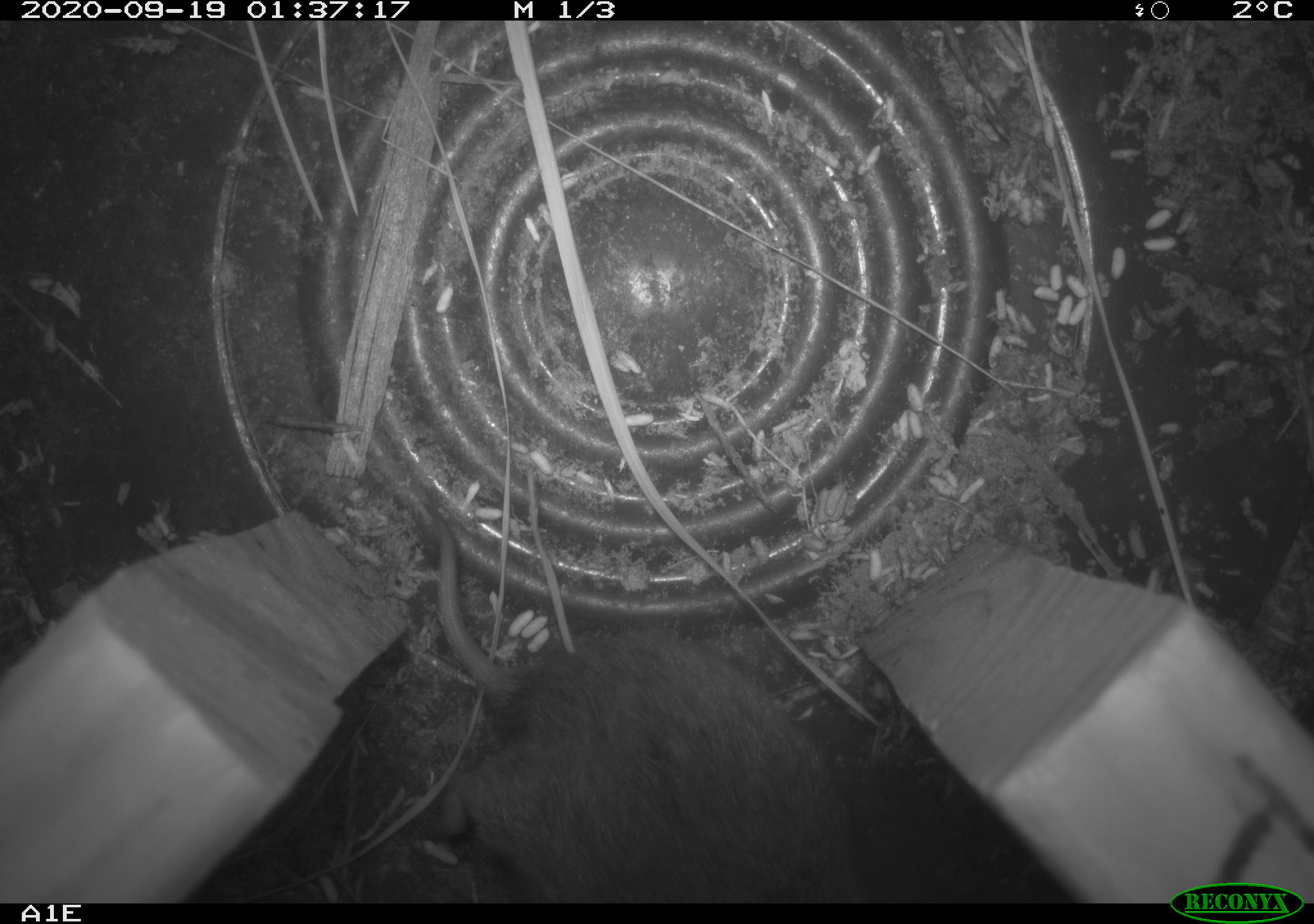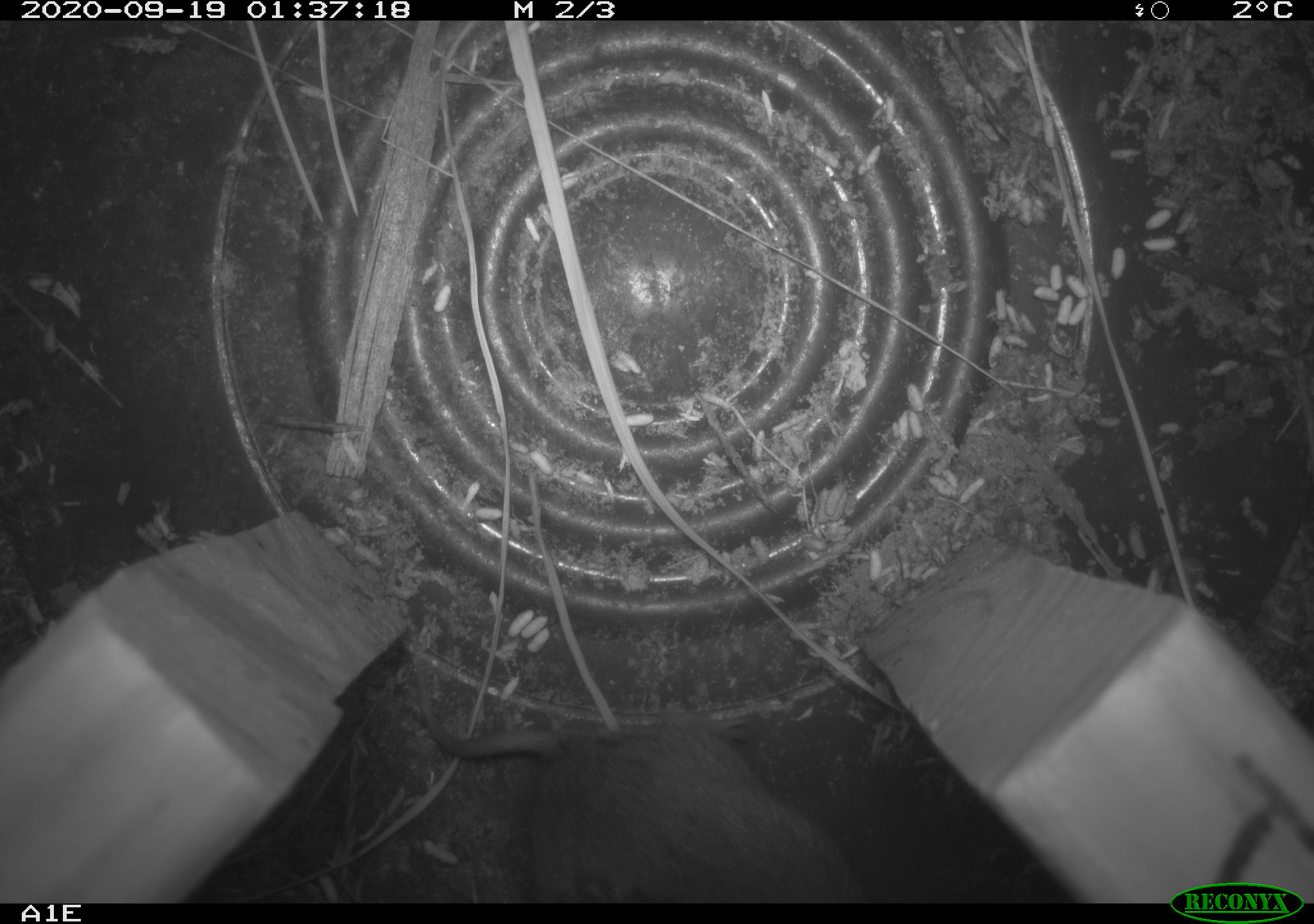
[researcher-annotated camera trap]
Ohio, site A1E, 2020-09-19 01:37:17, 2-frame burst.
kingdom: Animalia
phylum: Chordata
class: Mammalia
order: Rodentia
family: Cricetidae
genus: Microtus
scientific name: Microtus pennsylvanicus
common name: meadow vole